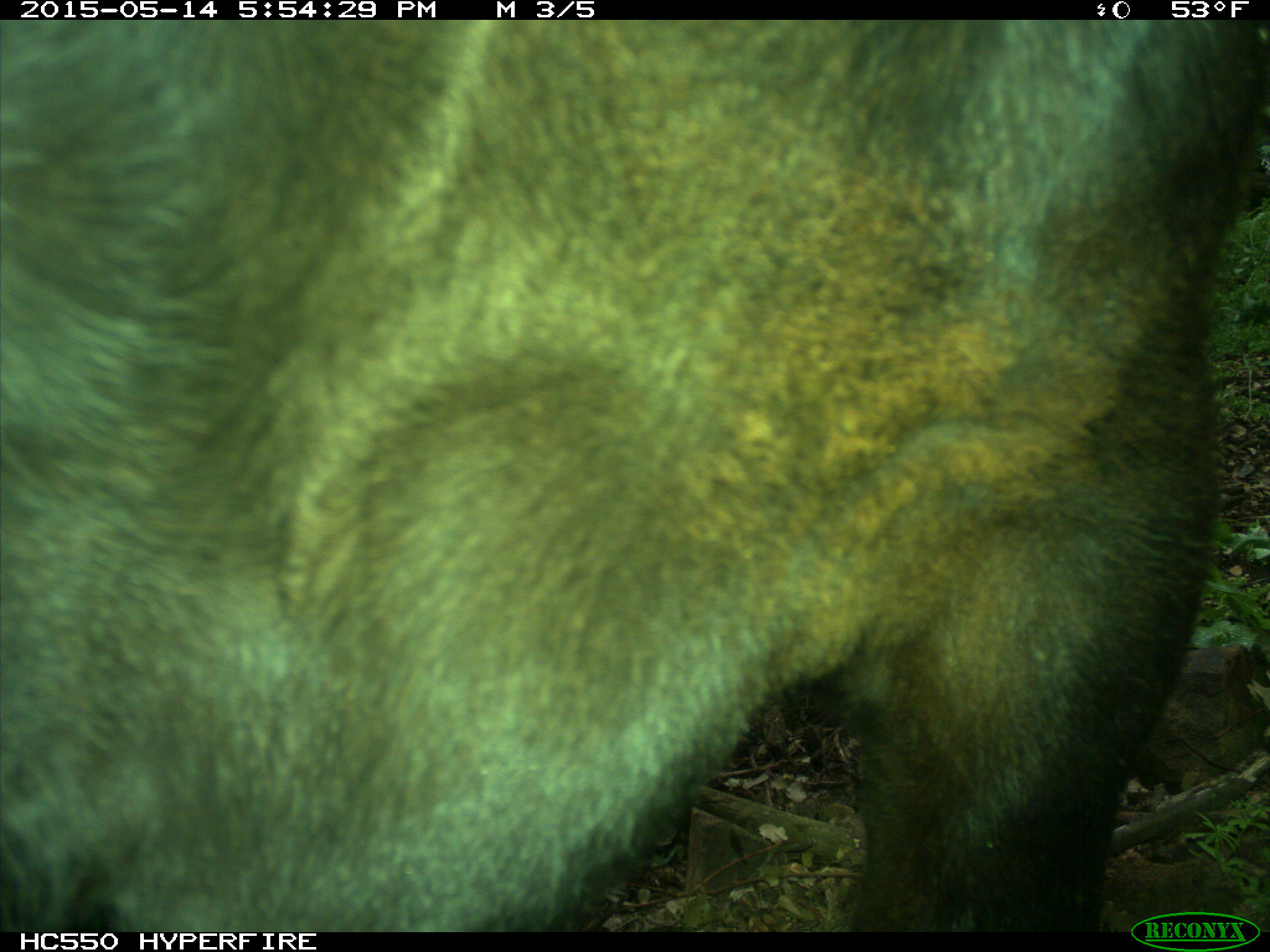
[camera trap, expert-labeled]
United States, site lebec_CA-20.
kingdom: Animalia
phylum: Chordata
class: Mammalia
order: Artiodactyla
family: Bovidae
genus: Bos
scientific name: Bos taurus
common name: domestic cow